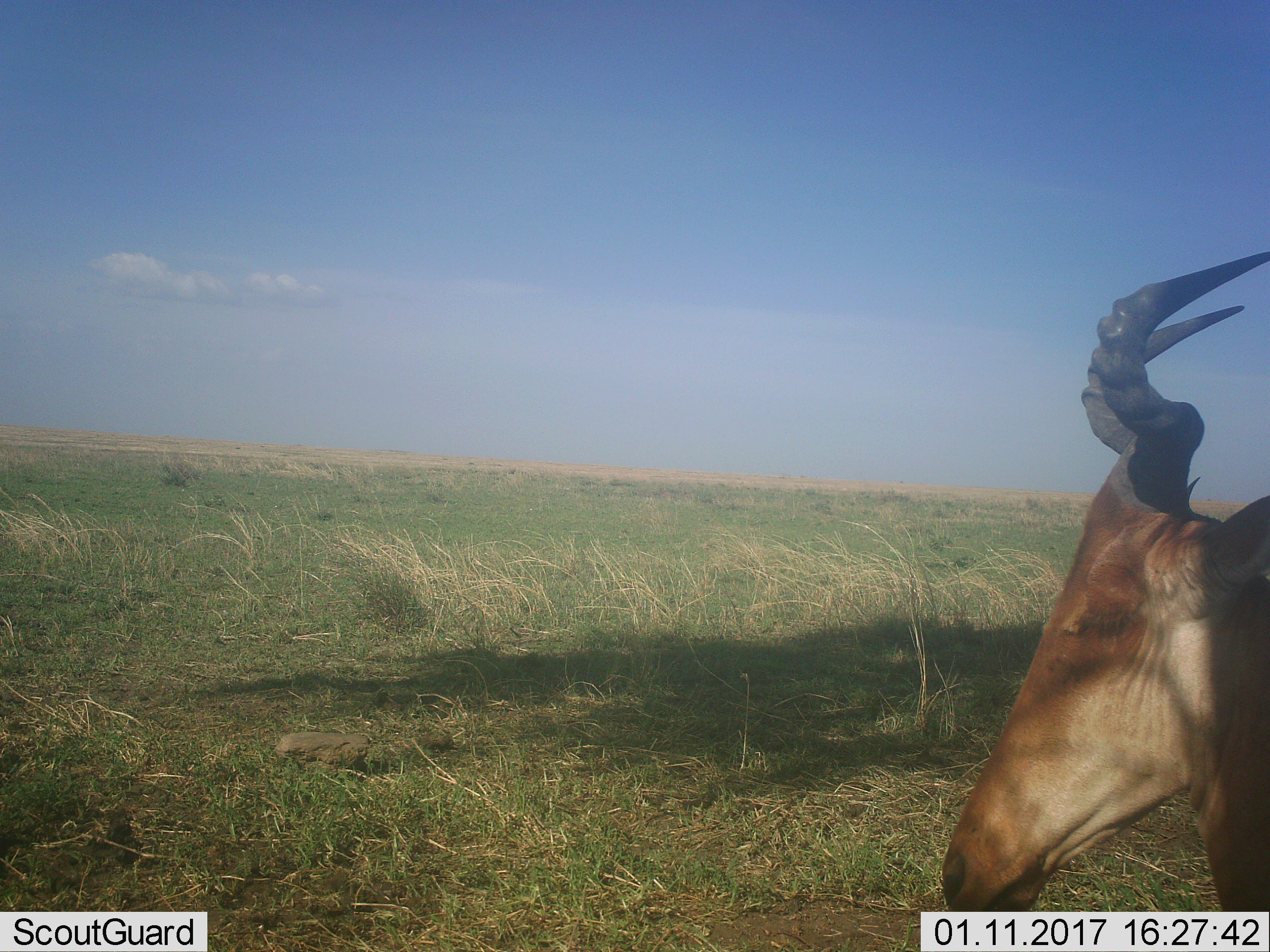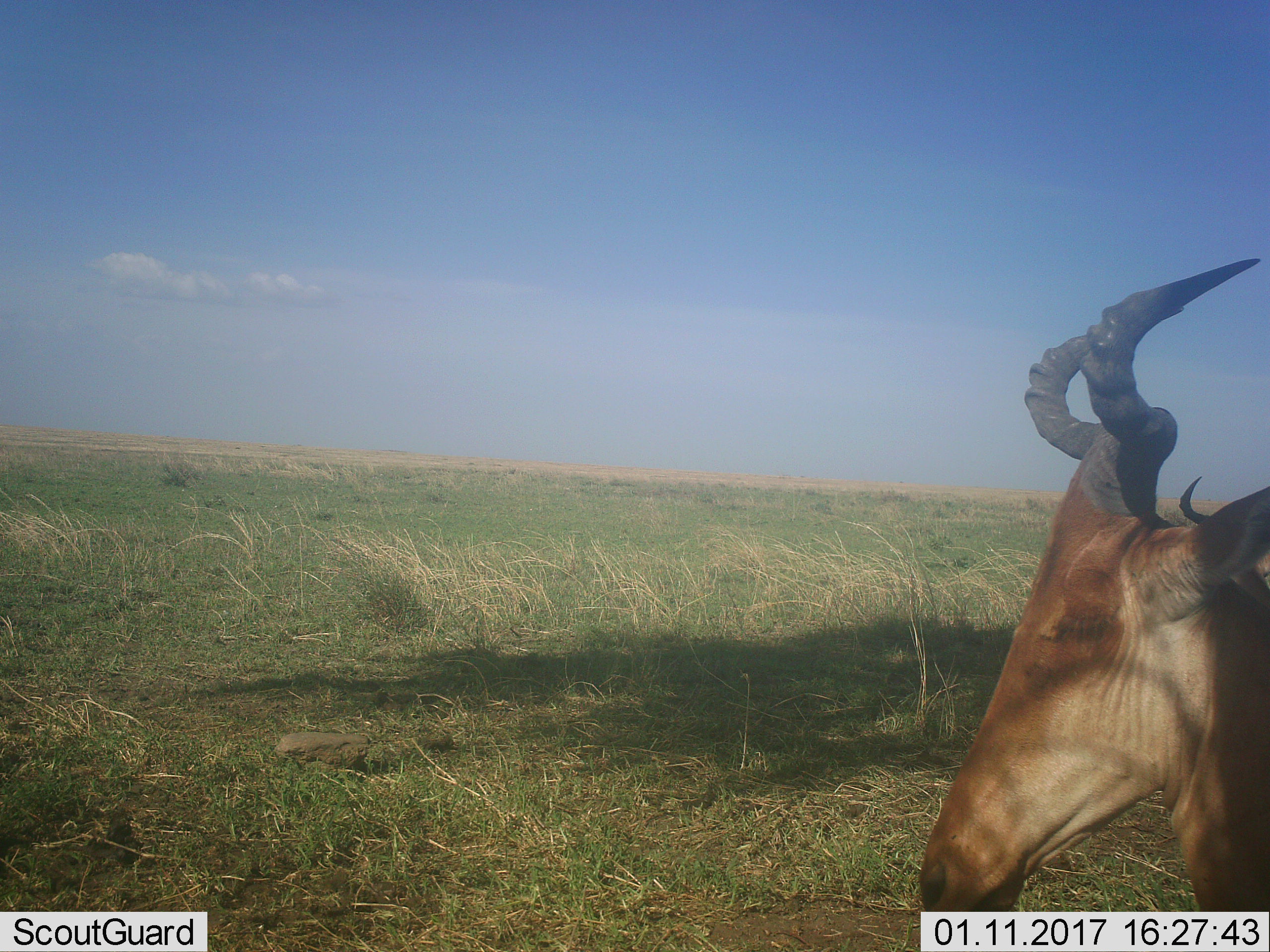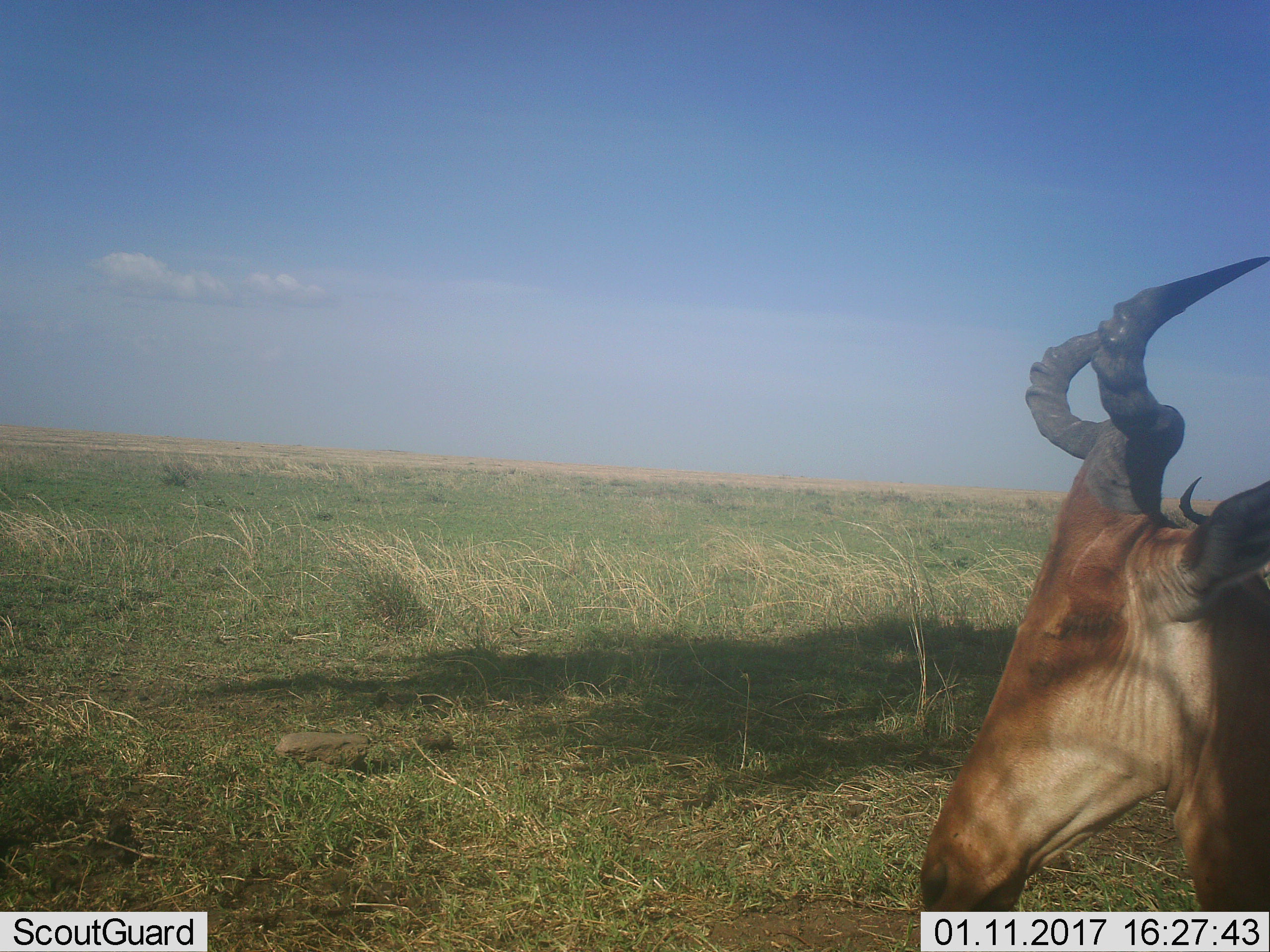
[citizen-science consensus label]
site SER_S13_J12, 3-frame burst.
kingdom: Animalia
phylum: Chordata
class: Mammalia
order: Artiodactyla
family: Bovidae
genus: Alcelaphus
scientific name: Alcelaphus buselaphus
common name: hartebeest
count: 1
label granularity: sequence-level